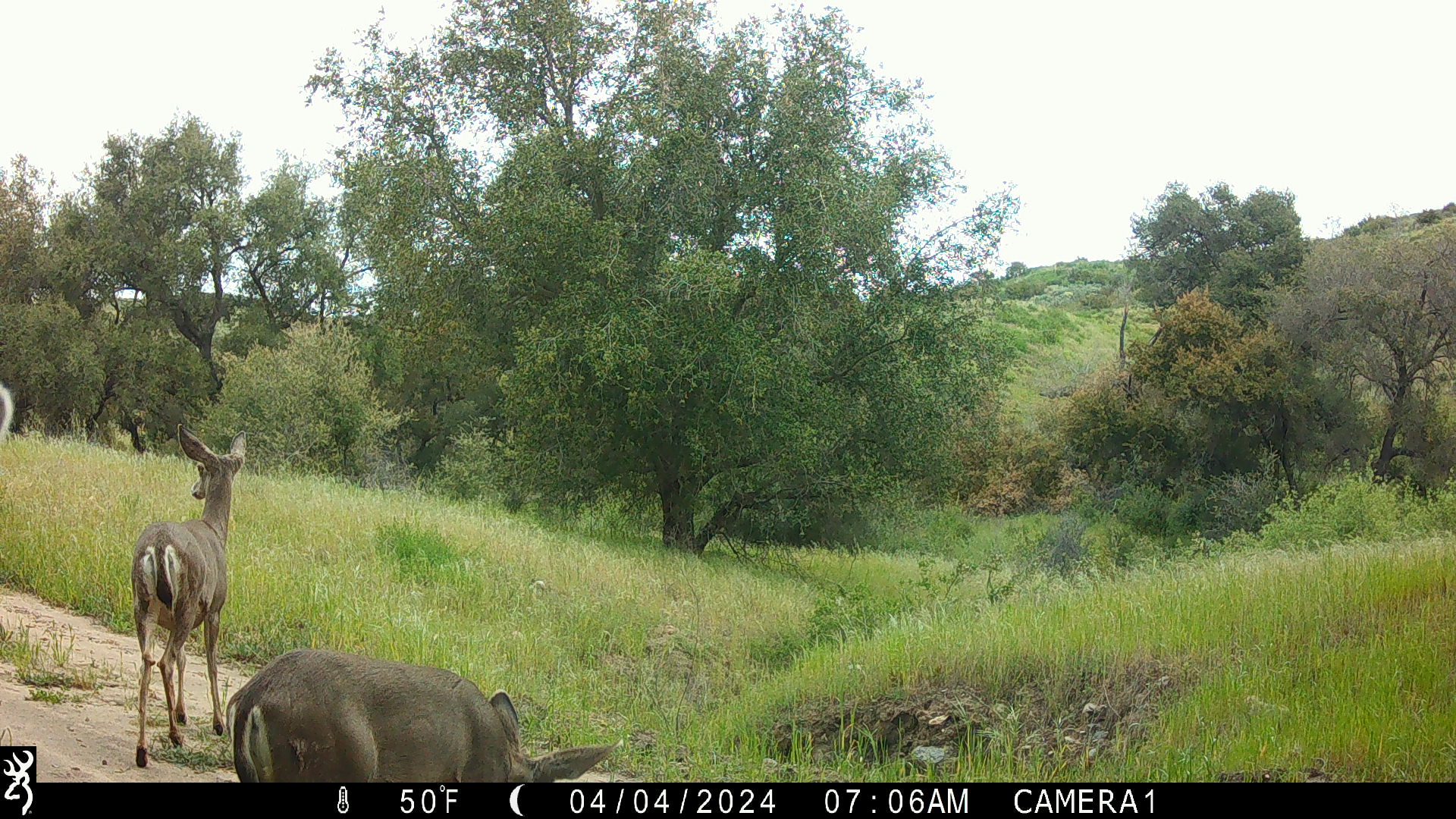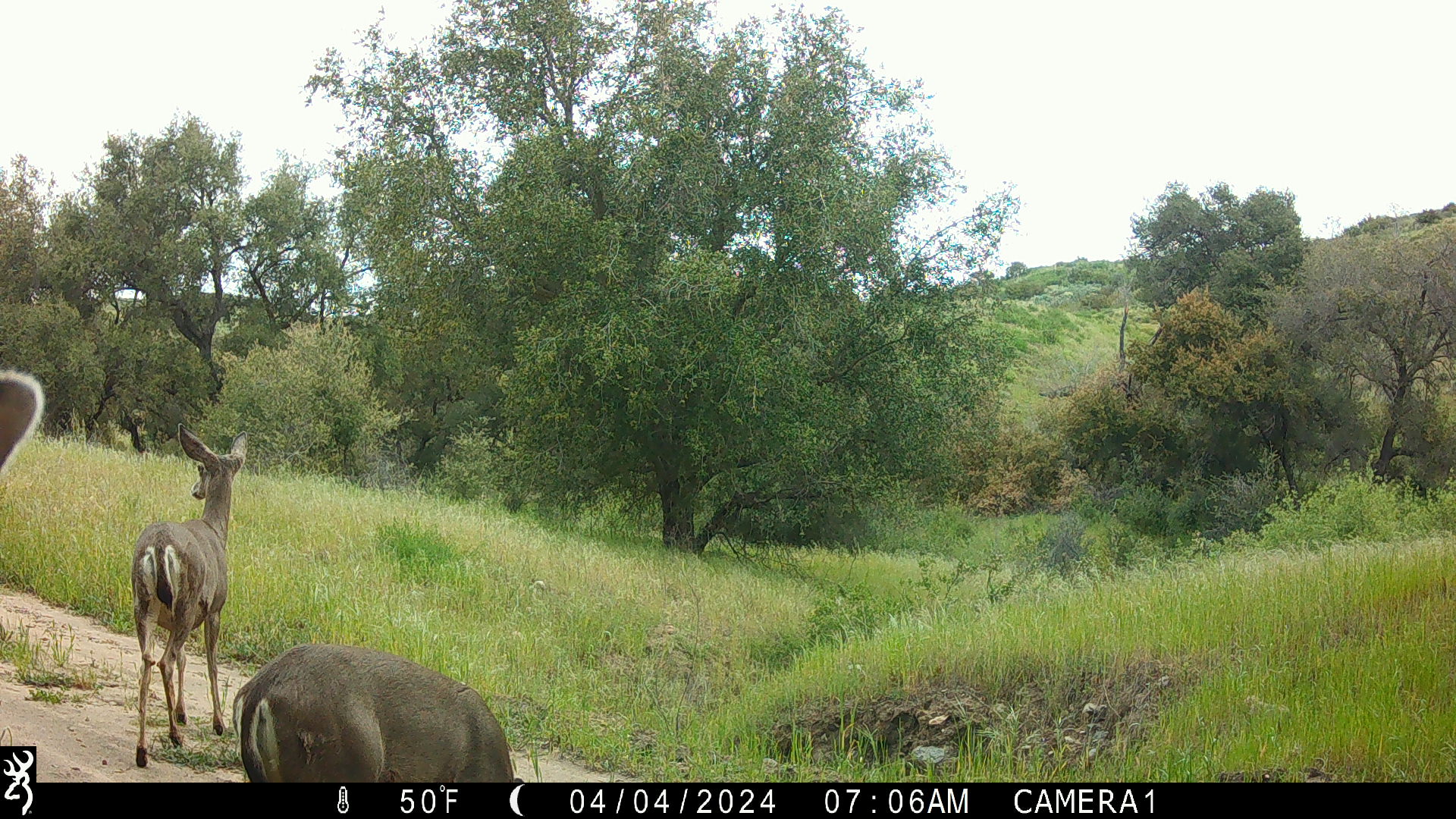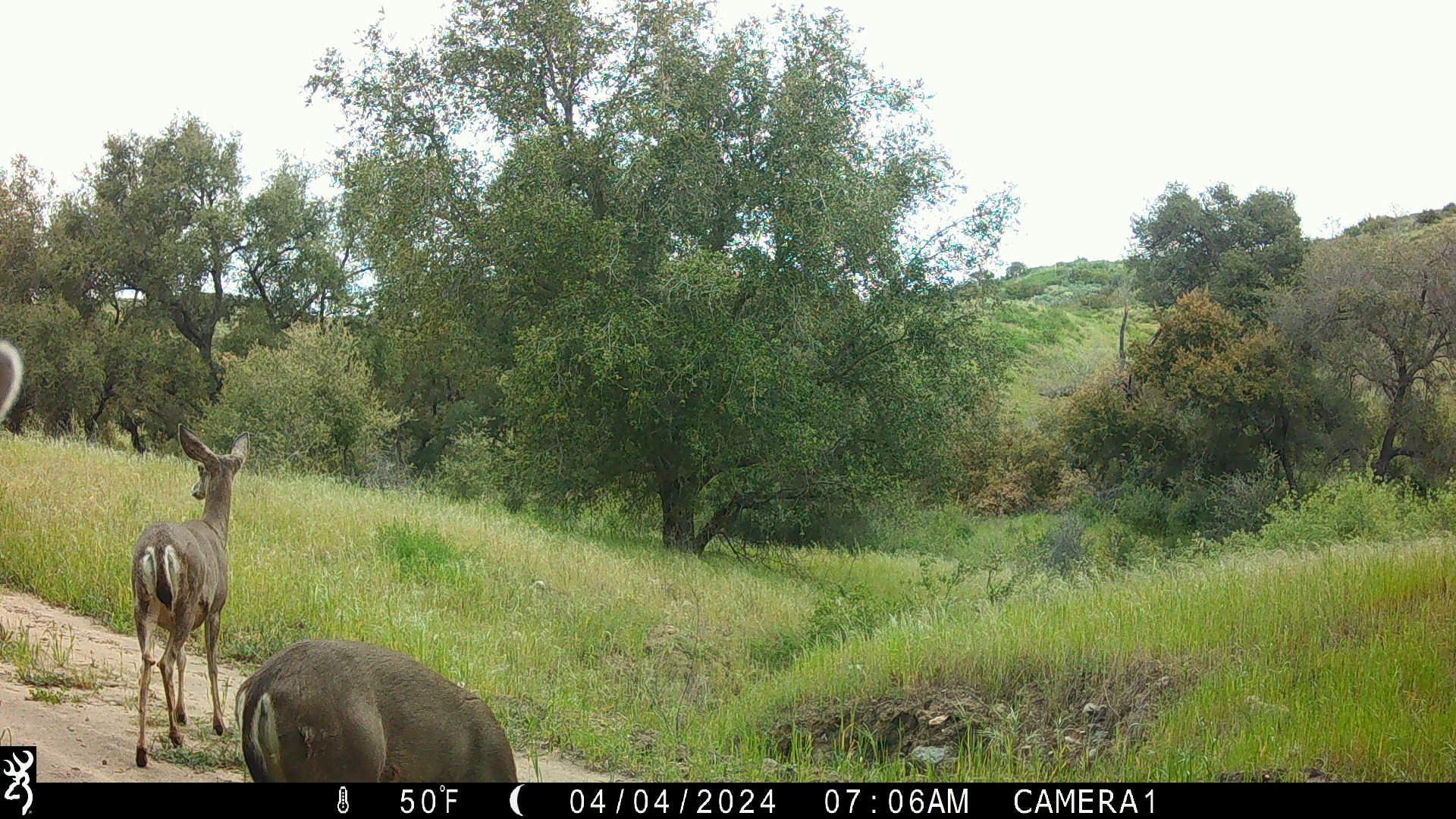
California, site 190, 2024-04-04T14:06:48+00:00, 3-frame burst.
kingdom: Animalia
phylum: Chordata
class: Mammalia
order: Artiodactyla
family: Cervidae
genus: Odocoileus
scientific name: Odocoileus hemionus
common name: mule deer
Mule deer (Odocoileus hemionus).